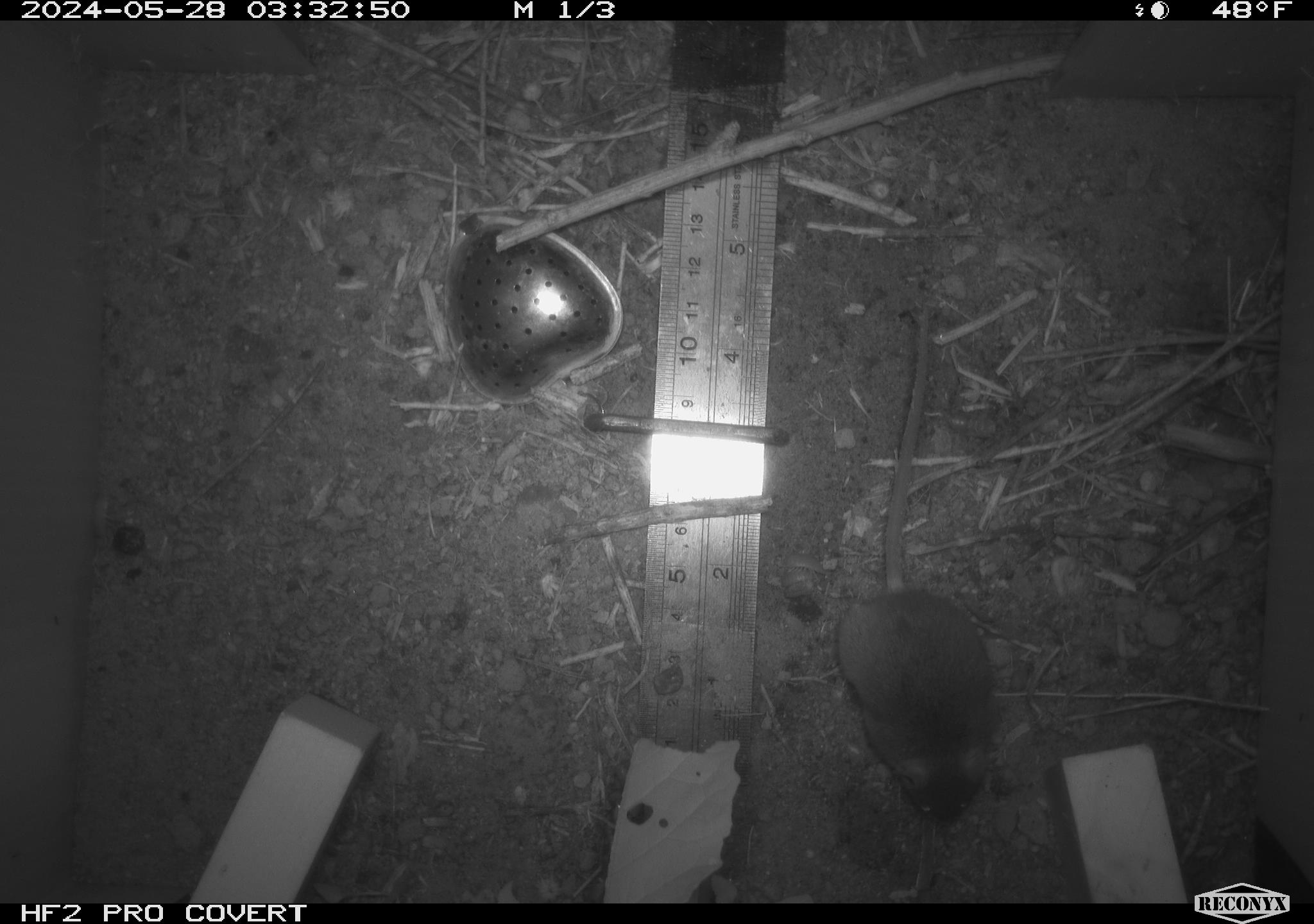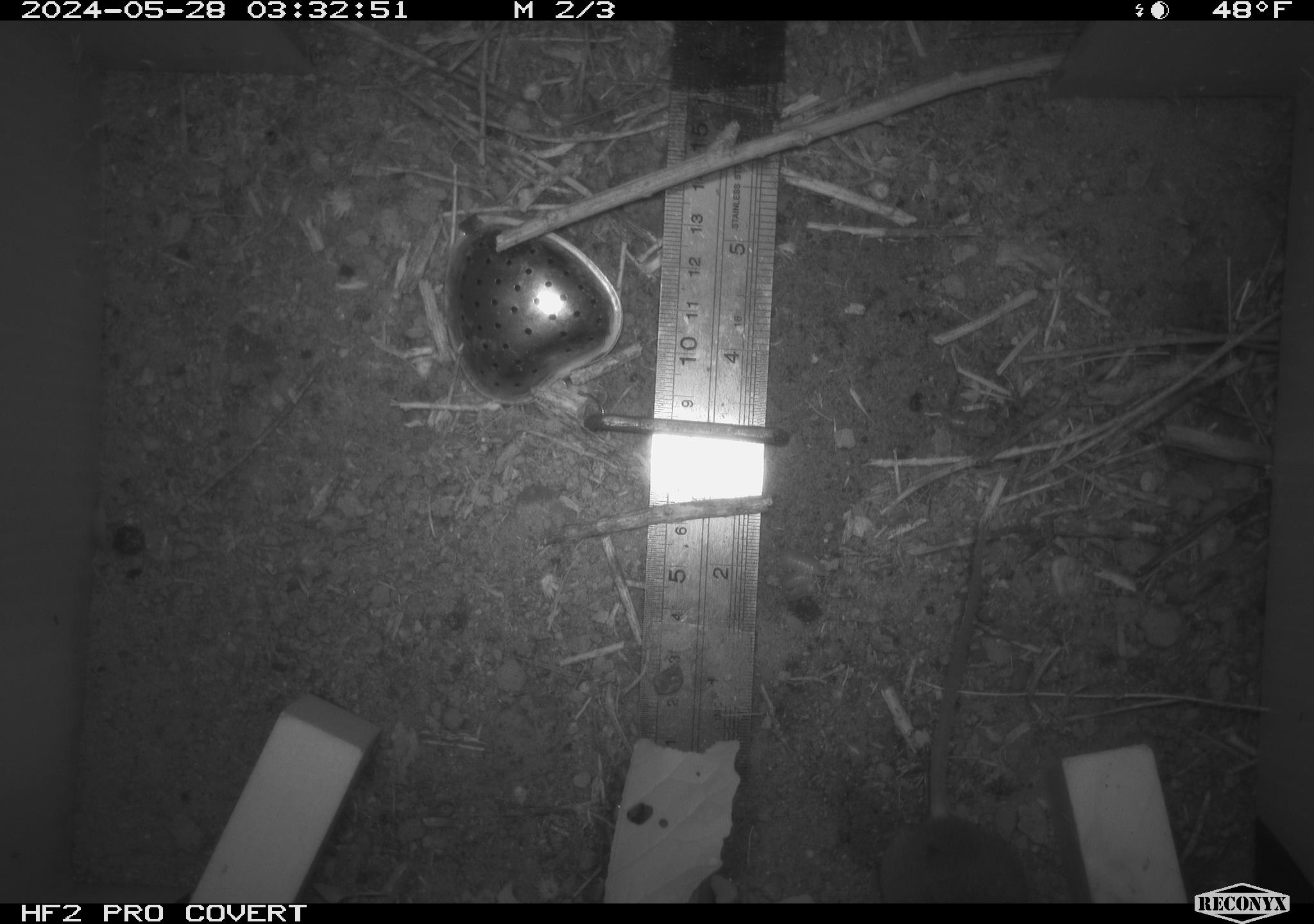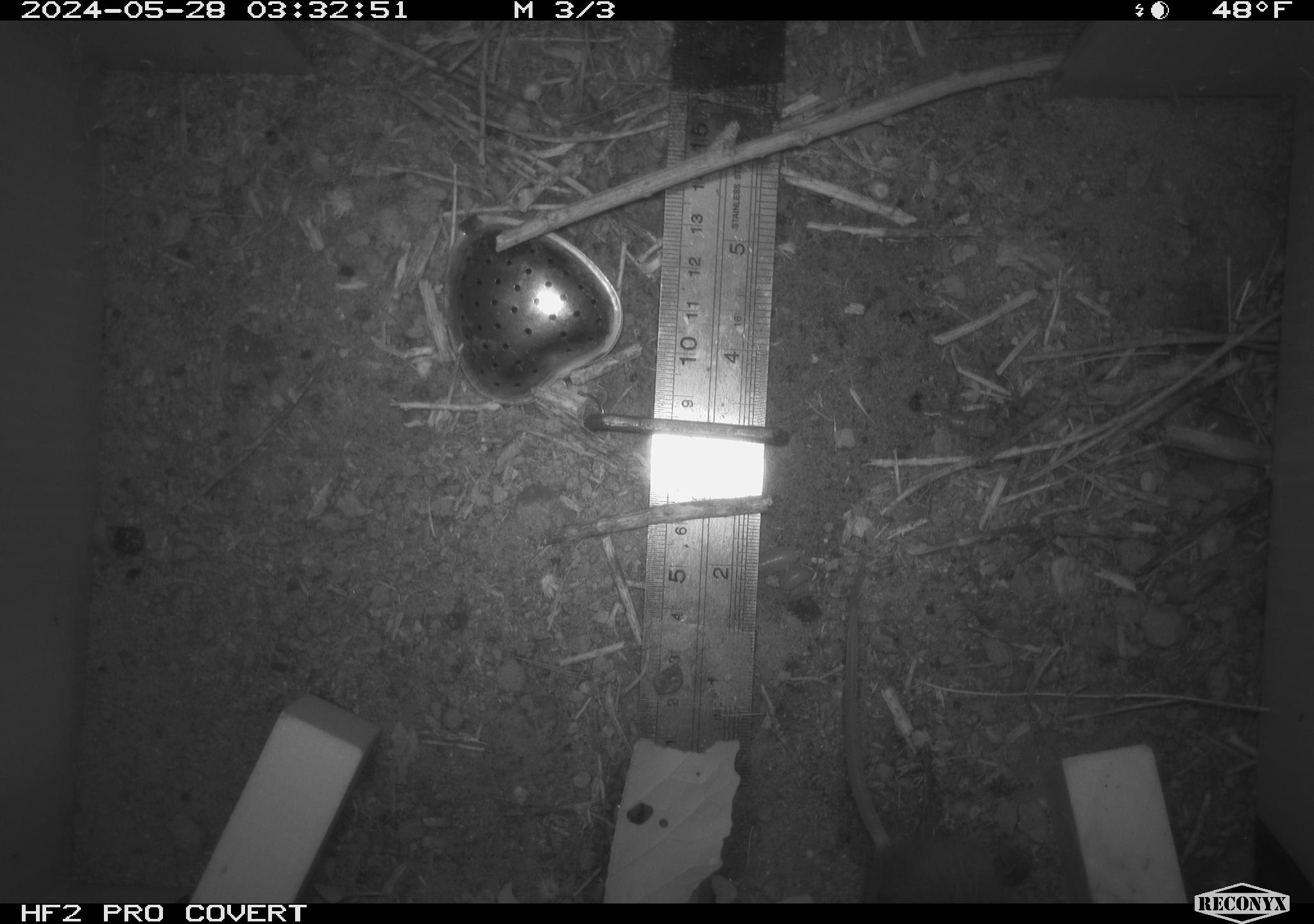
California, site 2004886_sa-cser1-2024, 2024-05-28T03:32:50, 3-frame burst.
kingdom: Animalia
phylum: Chordata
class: Mammalia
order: Rodentia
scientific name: Rodentia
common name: rodent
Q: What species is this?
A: Rodent (Rodentia).